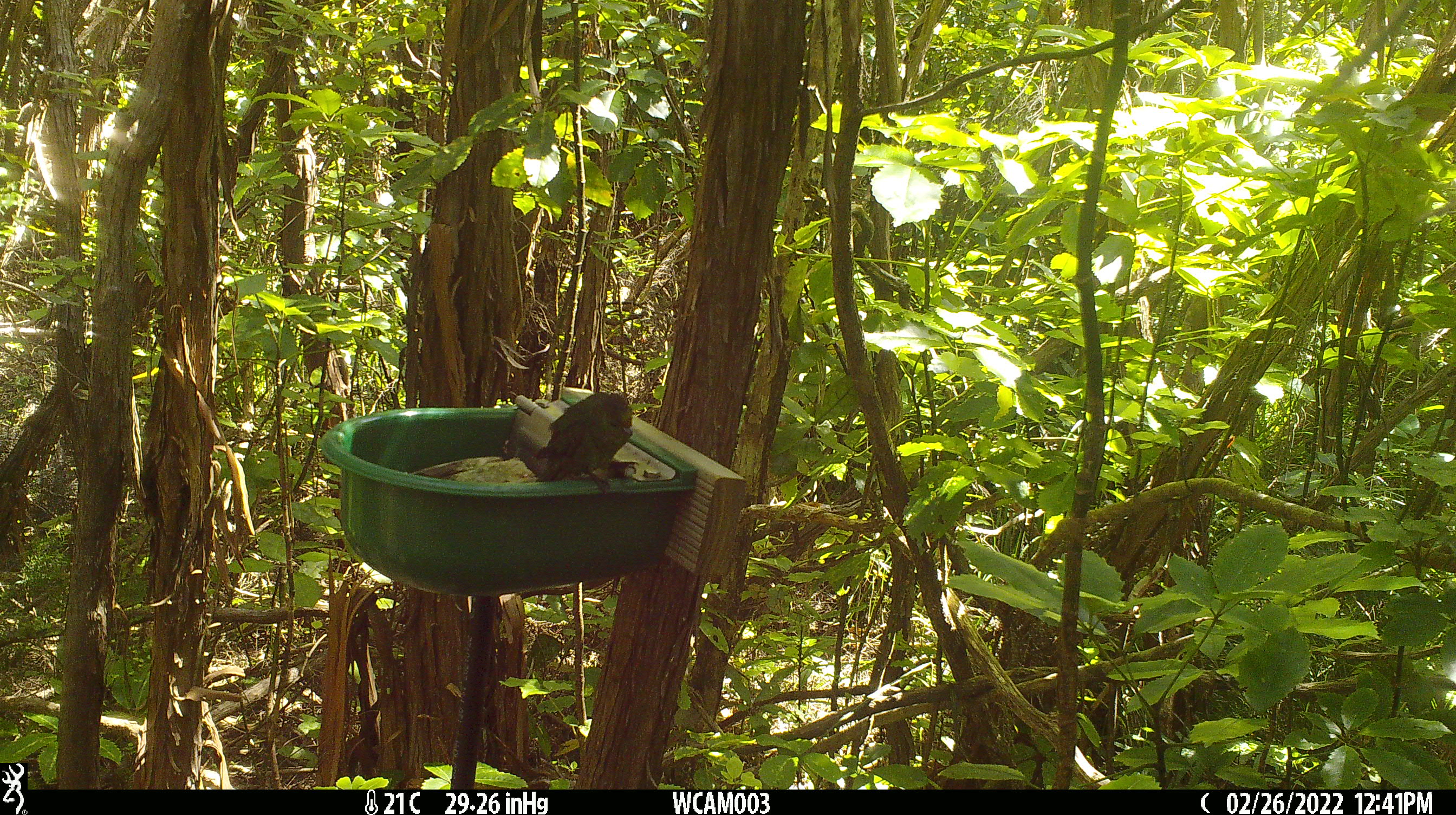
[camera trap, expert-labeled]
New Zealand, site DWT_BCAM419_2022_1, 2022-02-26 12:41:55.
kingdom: Animalia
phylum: Chordata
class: Aves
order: Psittaciformes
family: Psittaculidae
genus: Cyanoramphus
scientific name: Cyanoramphus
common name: parakeet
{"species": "parakeet (Cyanoramphus)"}